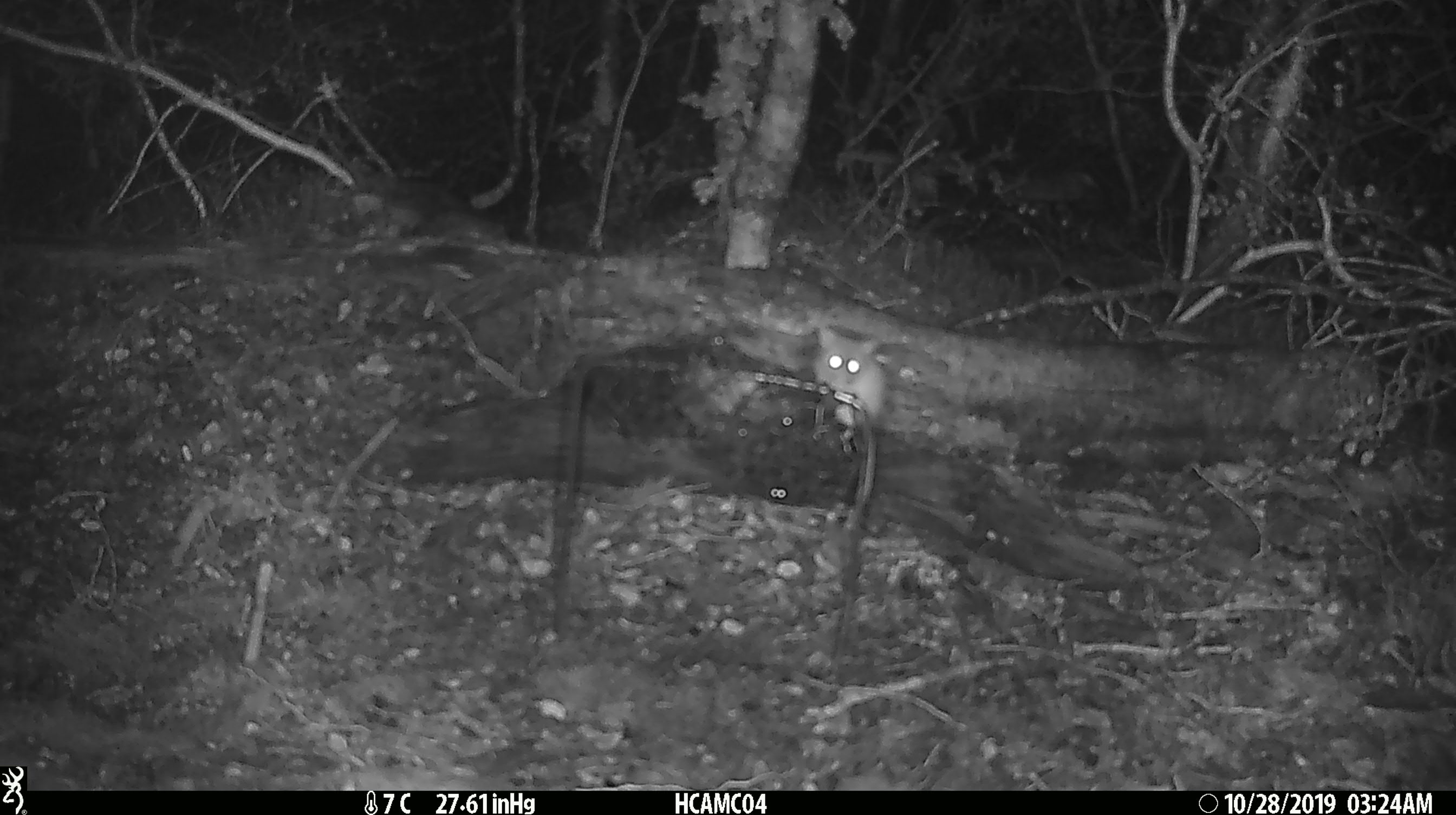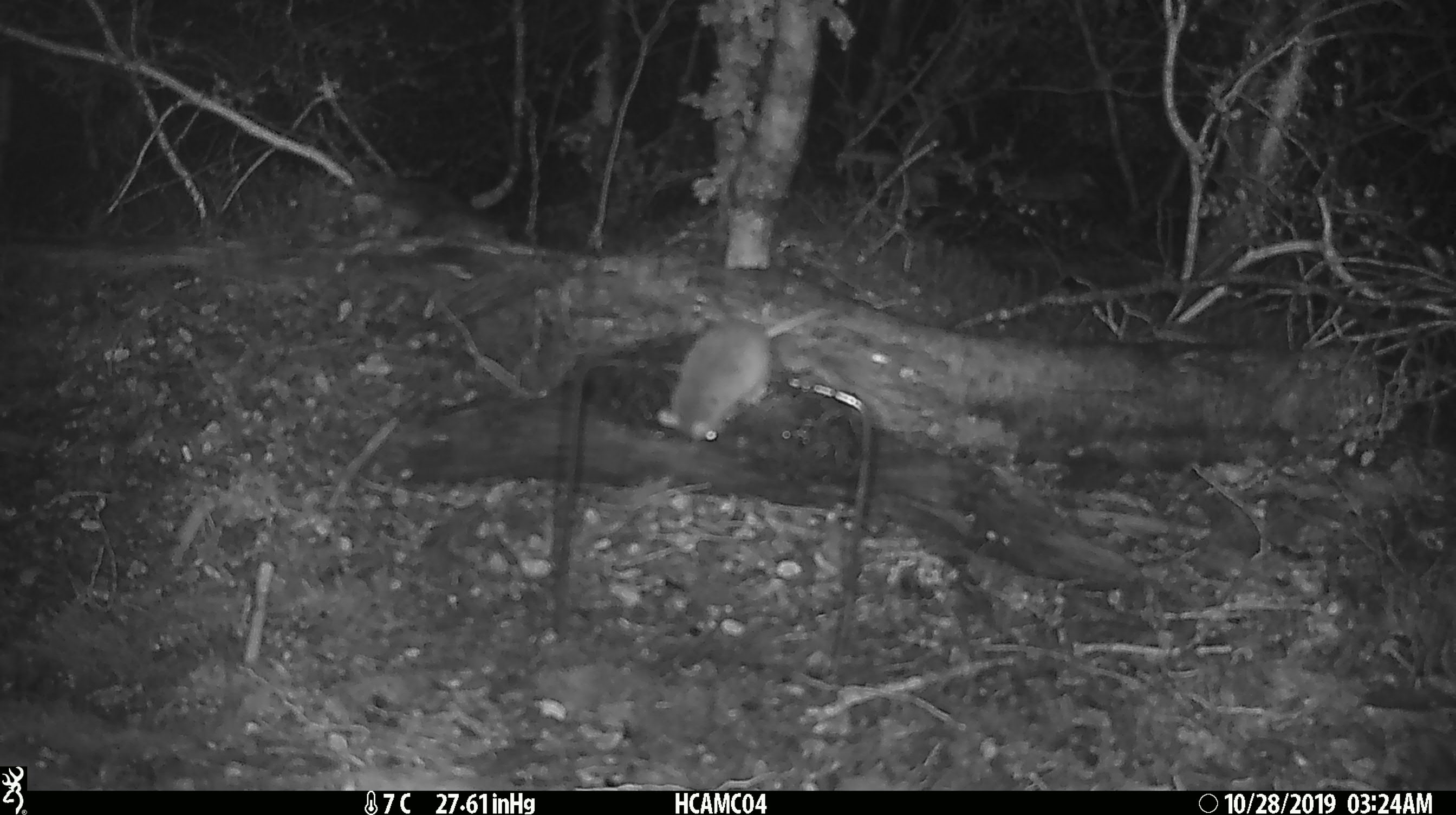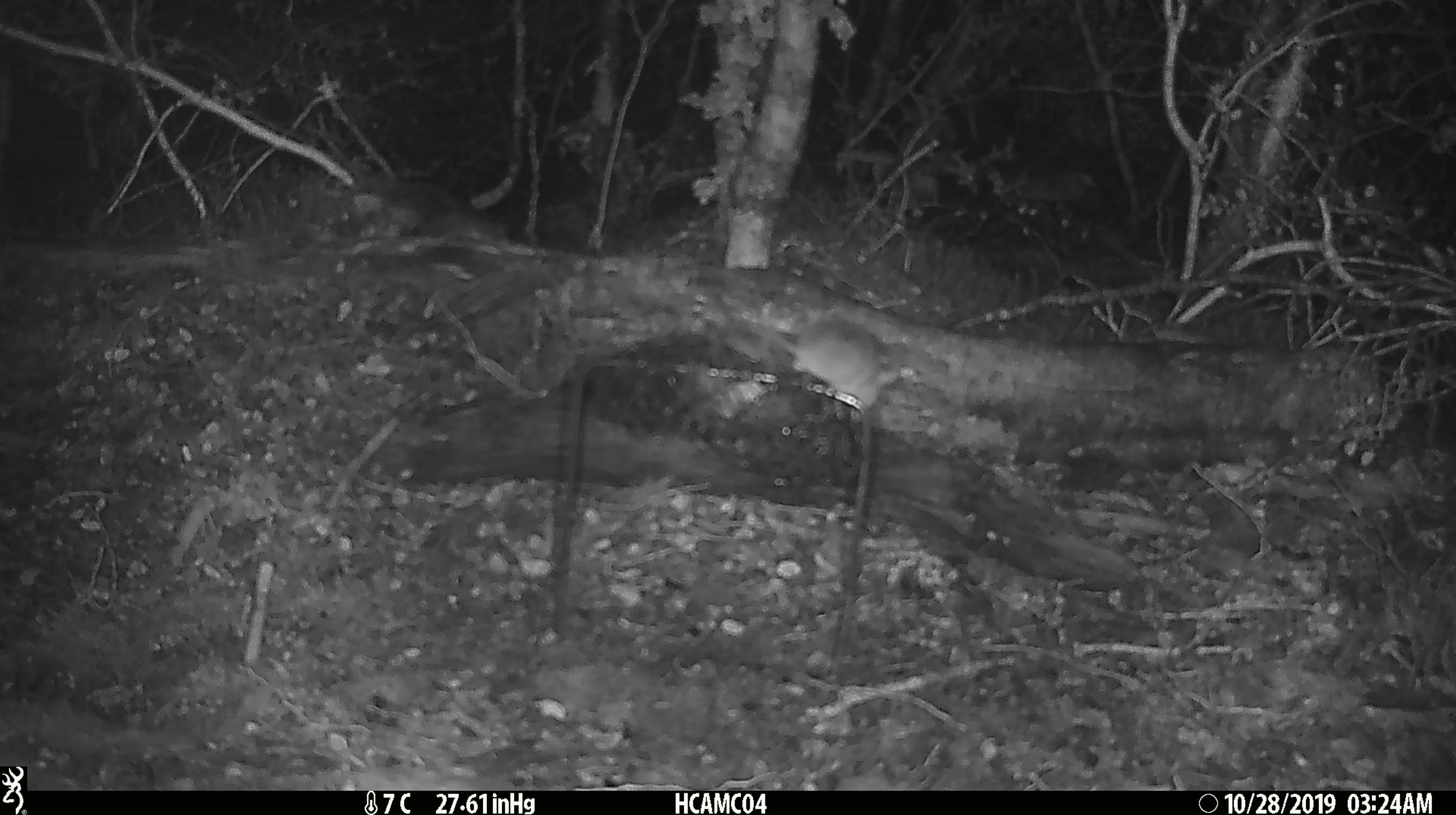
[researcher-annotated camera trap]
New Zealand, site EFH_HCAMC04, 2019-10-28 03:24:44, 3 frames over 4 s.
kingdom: Animalia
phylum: Chordata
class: Mammalia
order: Rodentia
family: Muridae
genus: Mus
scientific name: Mus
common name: mouse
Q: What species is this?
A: Mouse (Mus).